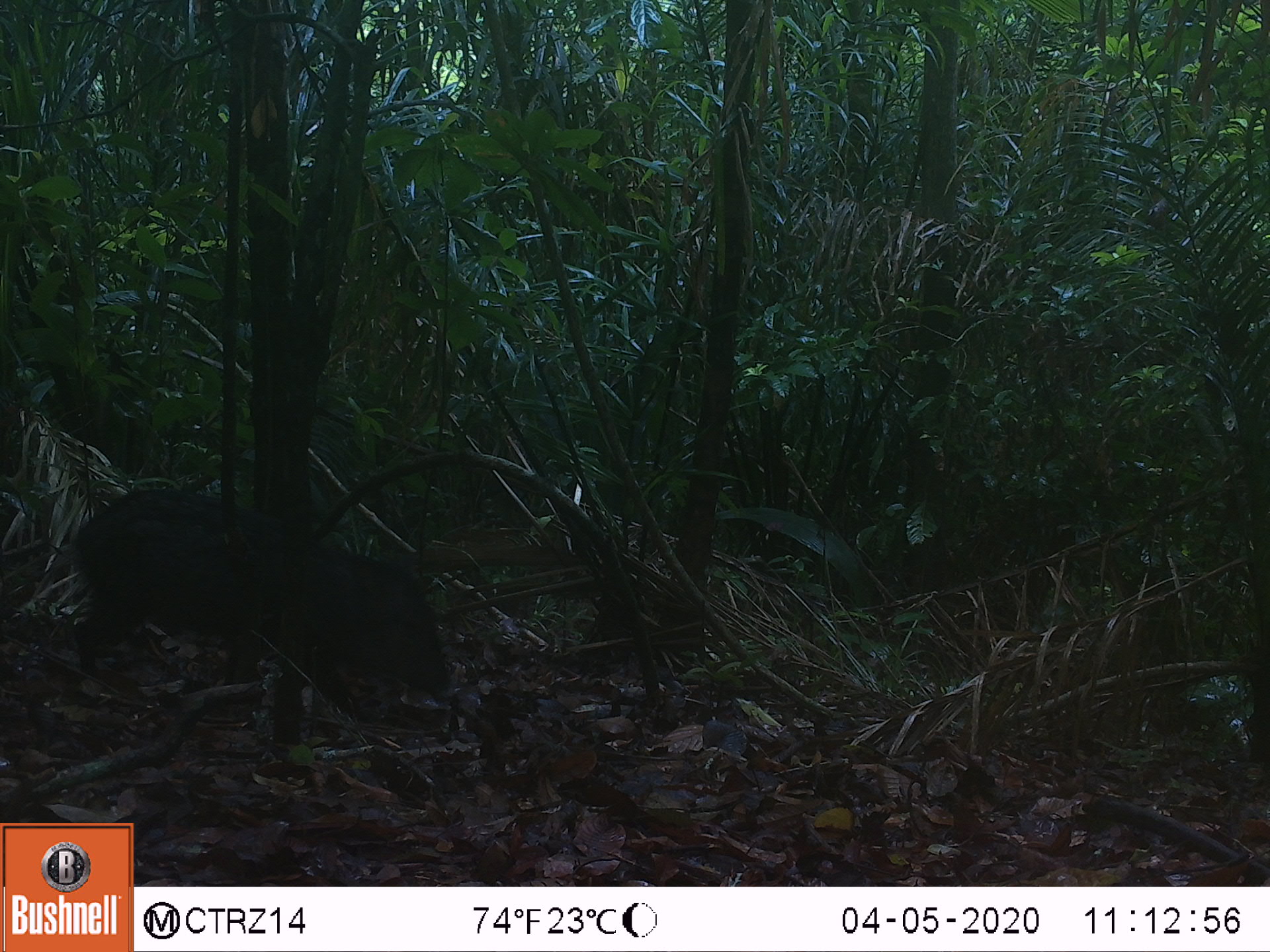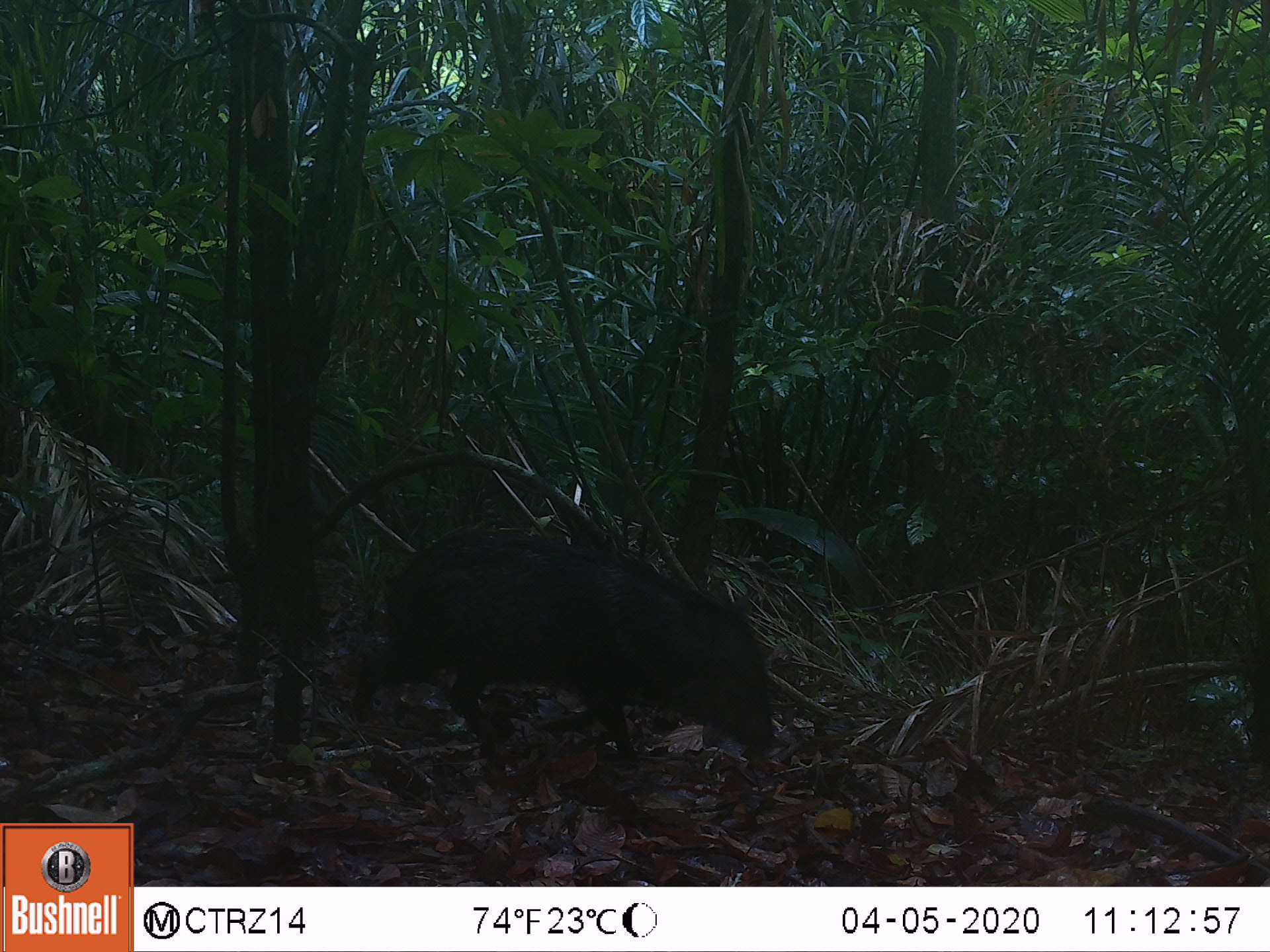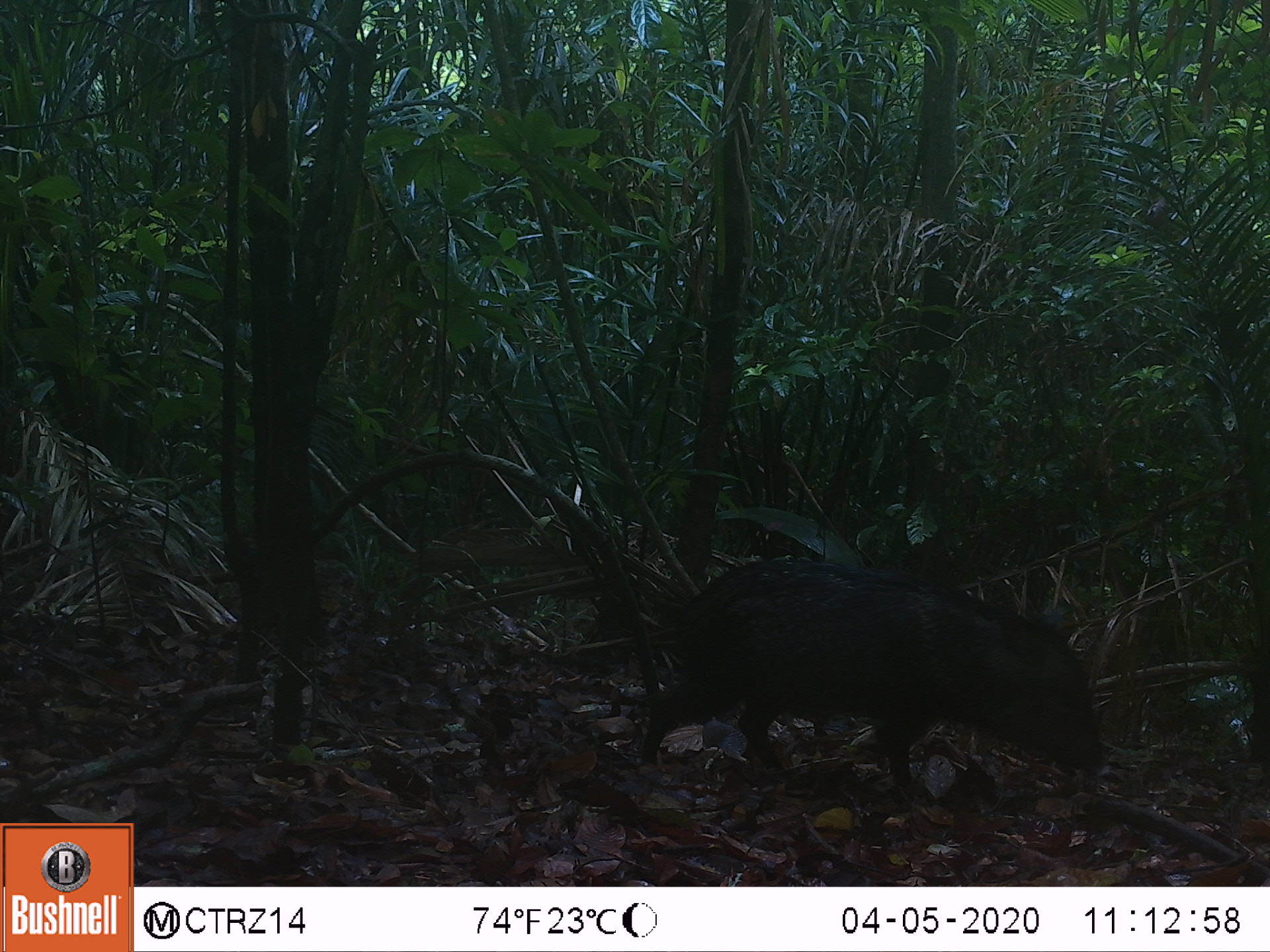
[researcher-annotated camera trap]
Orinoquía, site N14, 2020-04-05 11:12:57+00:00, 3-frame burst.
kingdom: Animalia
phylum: Chordata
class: Mammalia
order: Artiodactyla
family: Tayassuidae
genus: Pecari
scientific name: Pecari tajacu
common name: collared peccary